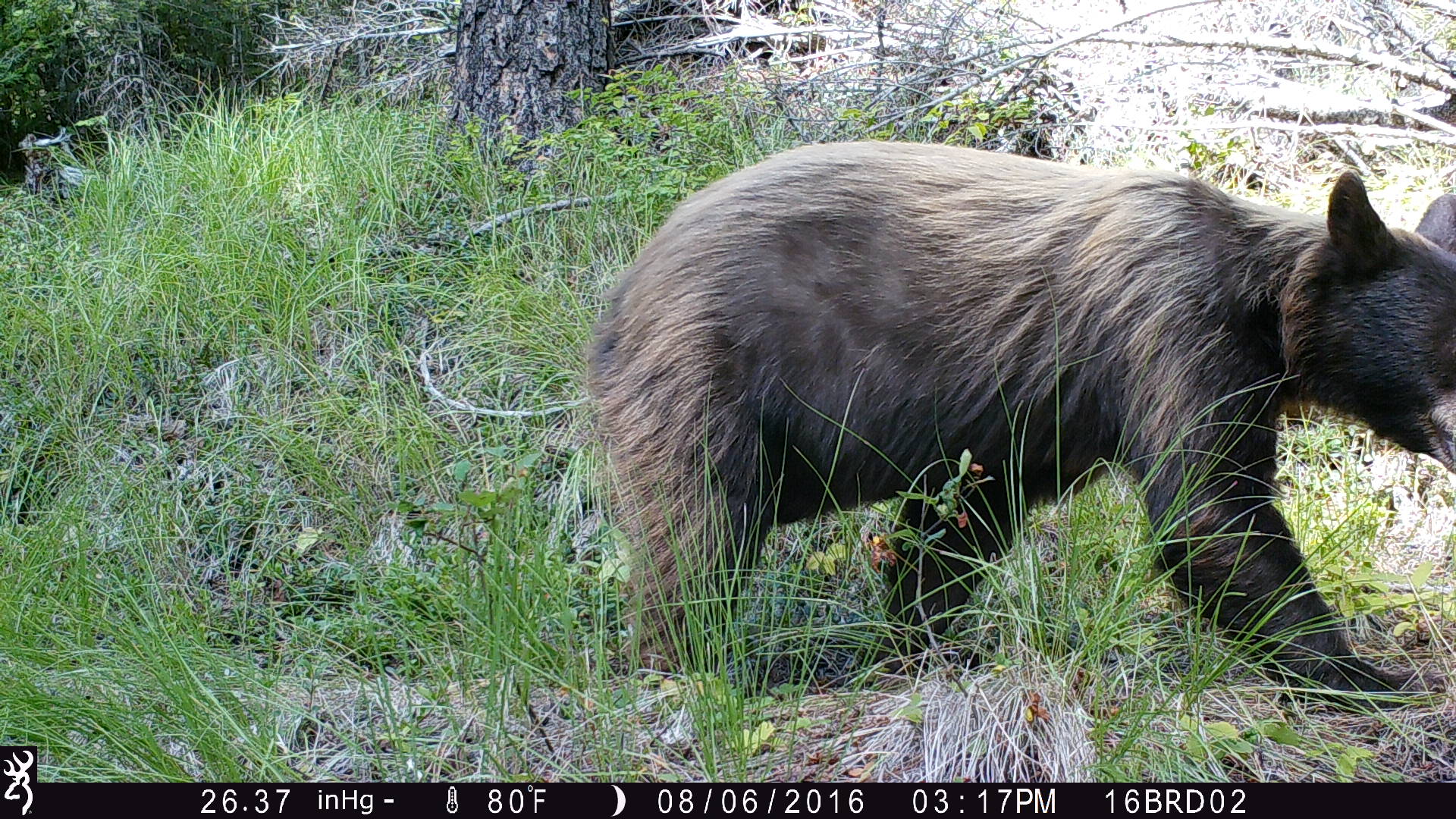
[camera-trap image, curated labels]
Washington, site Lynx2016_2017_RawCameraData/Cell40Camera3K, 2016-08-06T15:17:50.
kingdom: Animalia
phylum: Chordata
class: Mammalia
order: Carnivora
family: Ursidae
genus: Ursus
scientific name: Ursus americanus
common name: american black bear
Ursus americanus (american black bear). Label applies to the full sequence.